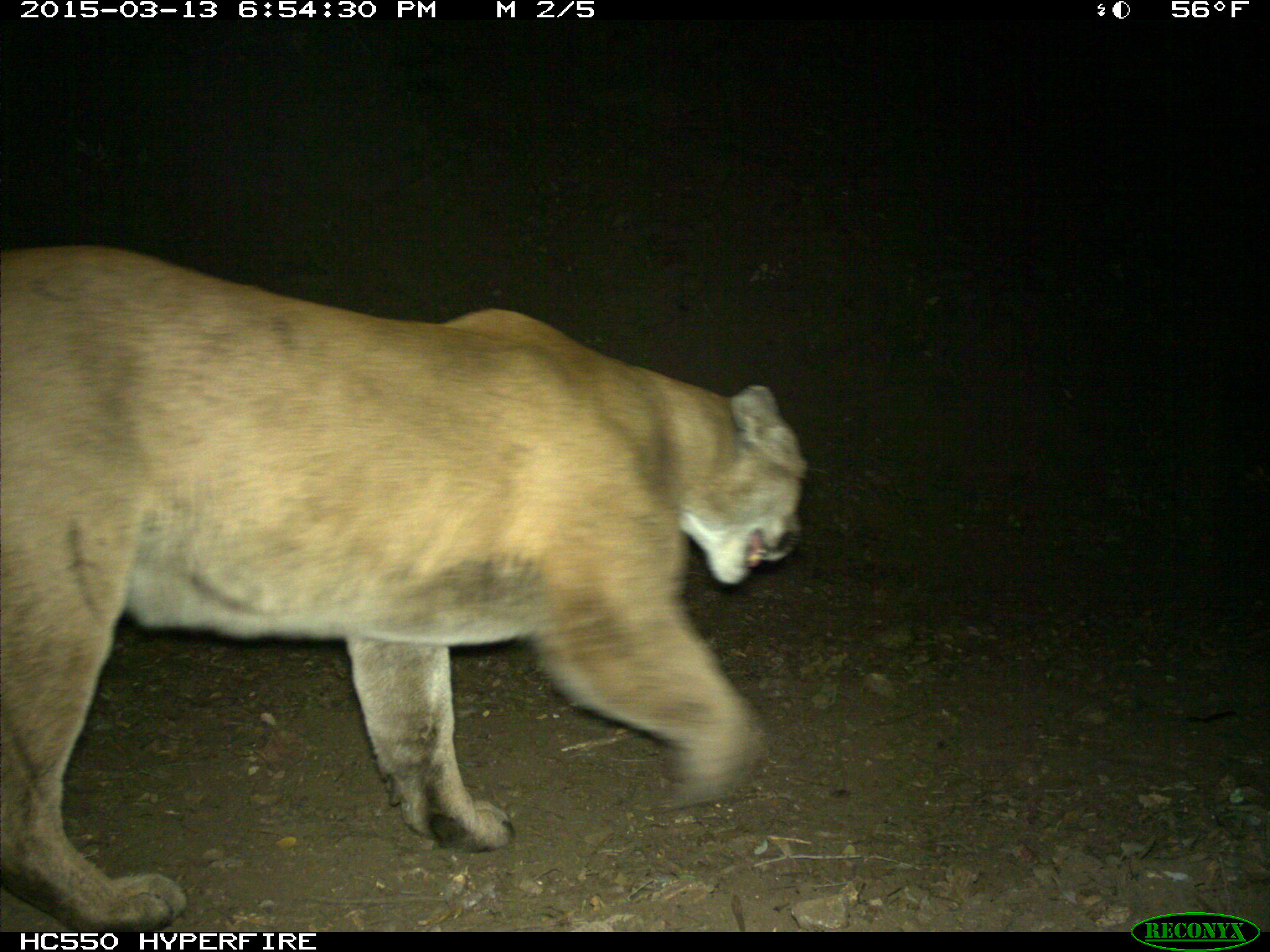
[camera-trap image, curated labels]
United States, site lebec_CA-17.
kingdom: Animalia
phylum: Chordata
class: Mammalia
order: Carnivora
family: Felidae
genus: Puma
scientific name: Puma concolor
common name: mountain lion